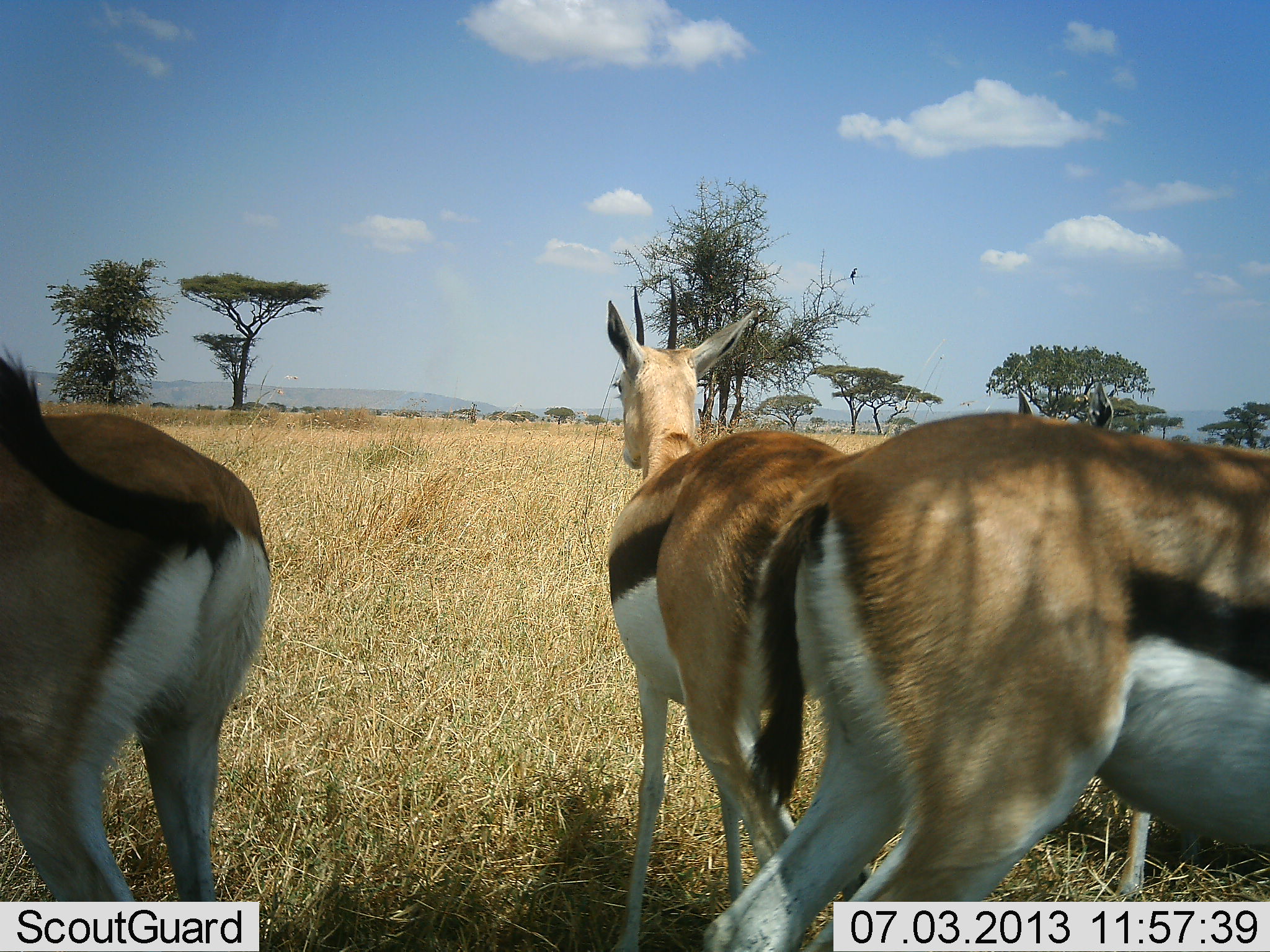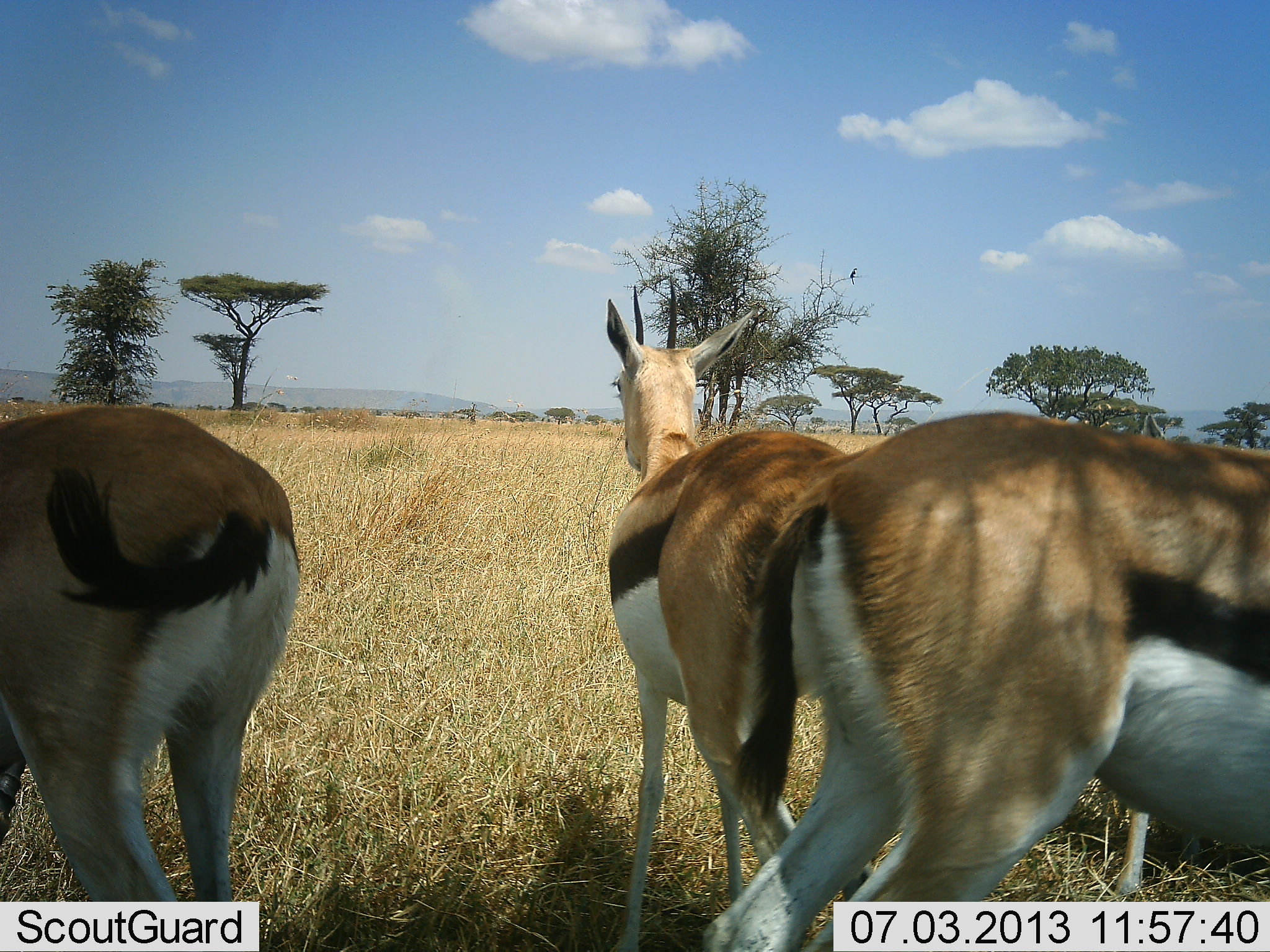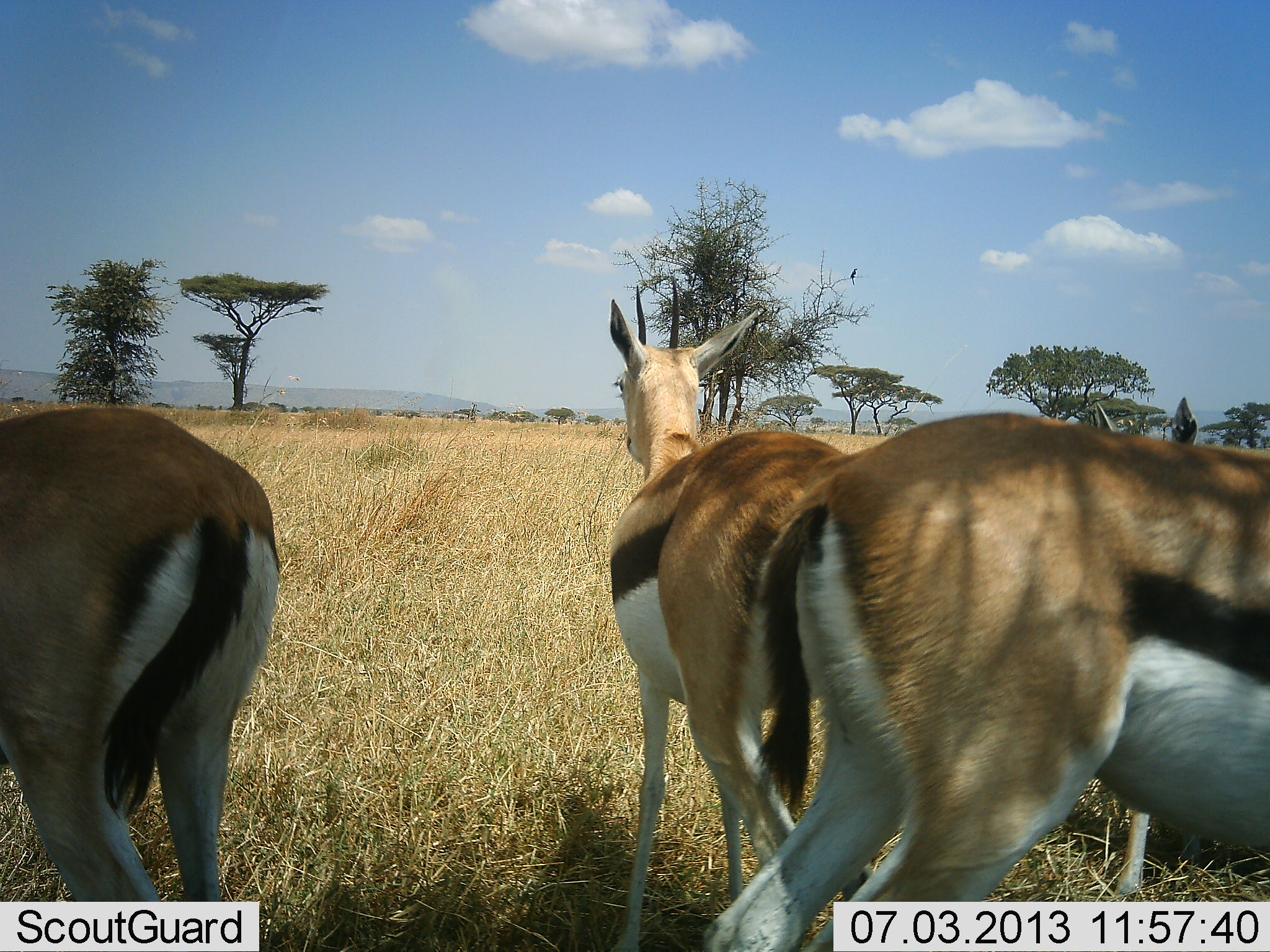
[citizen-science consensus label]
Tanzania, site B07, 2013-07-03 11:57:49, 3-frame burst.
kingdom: Animalia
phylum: Chordata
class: Mammalia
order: Artiodactyla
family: Bovidae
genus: Eudorcas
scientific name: Eudorcas thomsonii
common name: thomson's gazelle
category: gazellethomsons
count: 4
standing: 90%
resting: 7%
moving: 3%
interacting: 7%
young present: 0%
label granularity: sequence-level